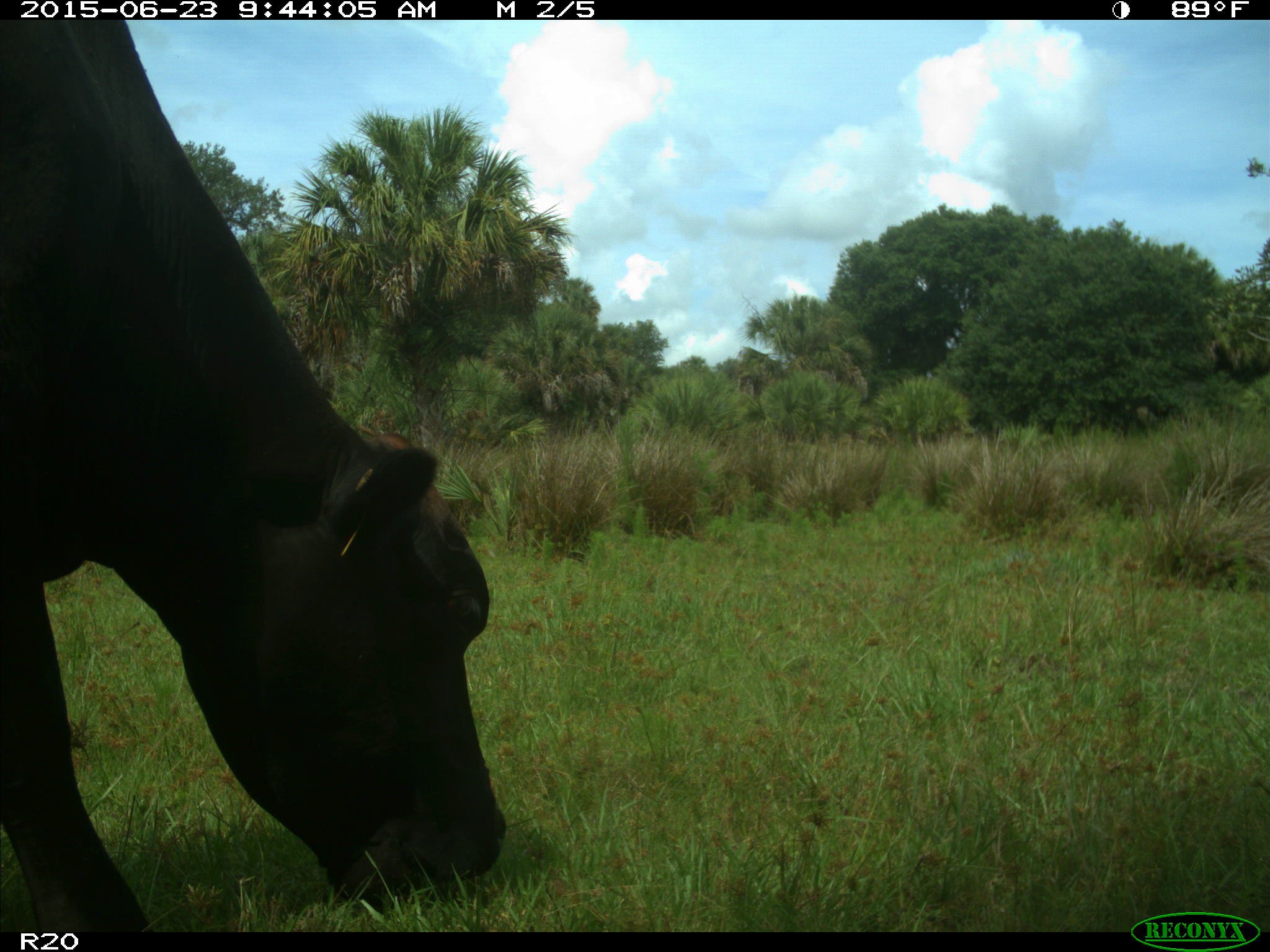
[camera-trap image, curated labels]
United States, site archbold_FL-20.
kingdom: Animalia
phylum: Chordata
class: Mammalia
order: Artiodactyla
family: Bovidae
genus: Bos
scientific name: Bos taurus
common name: domestic cow